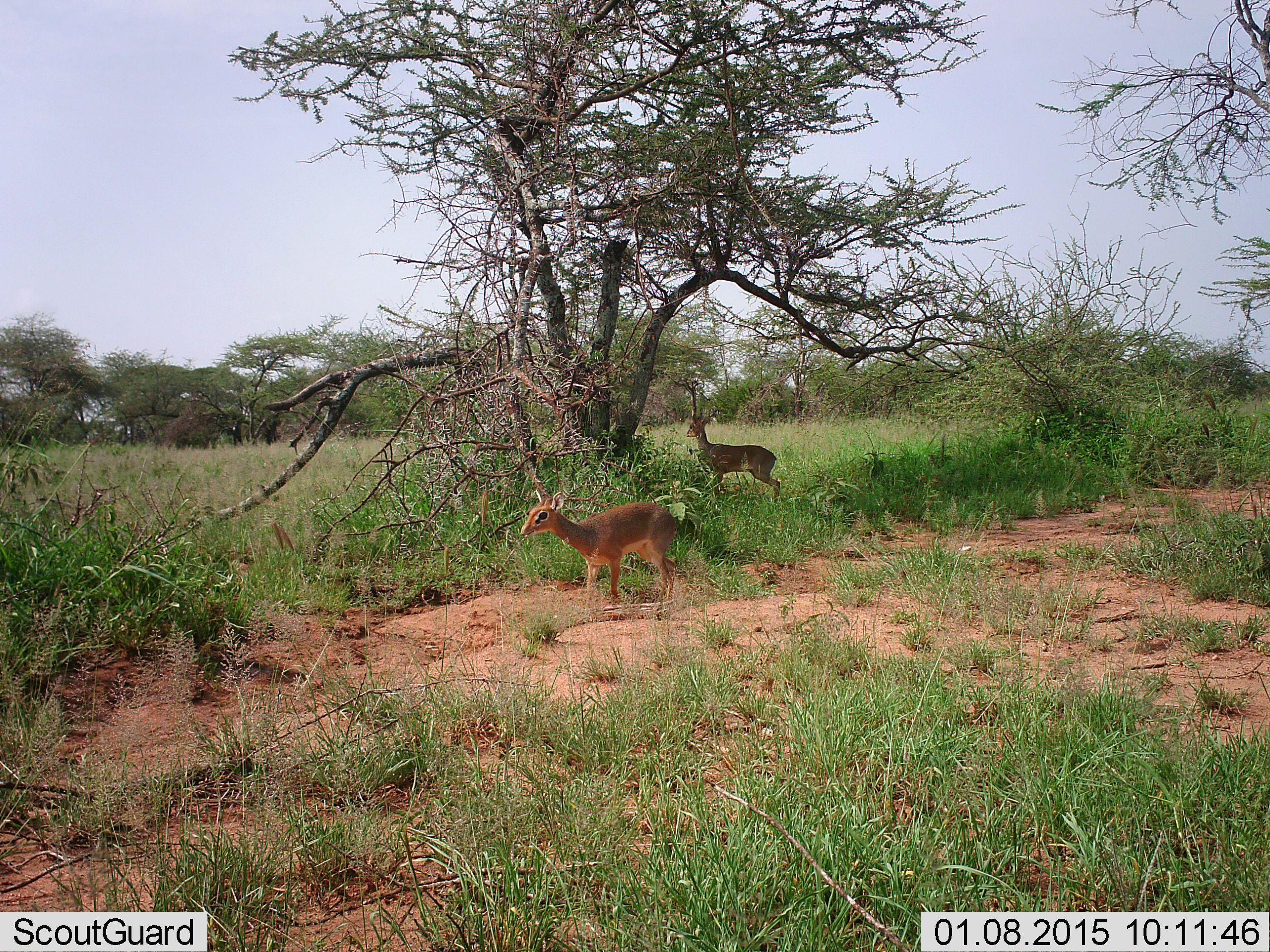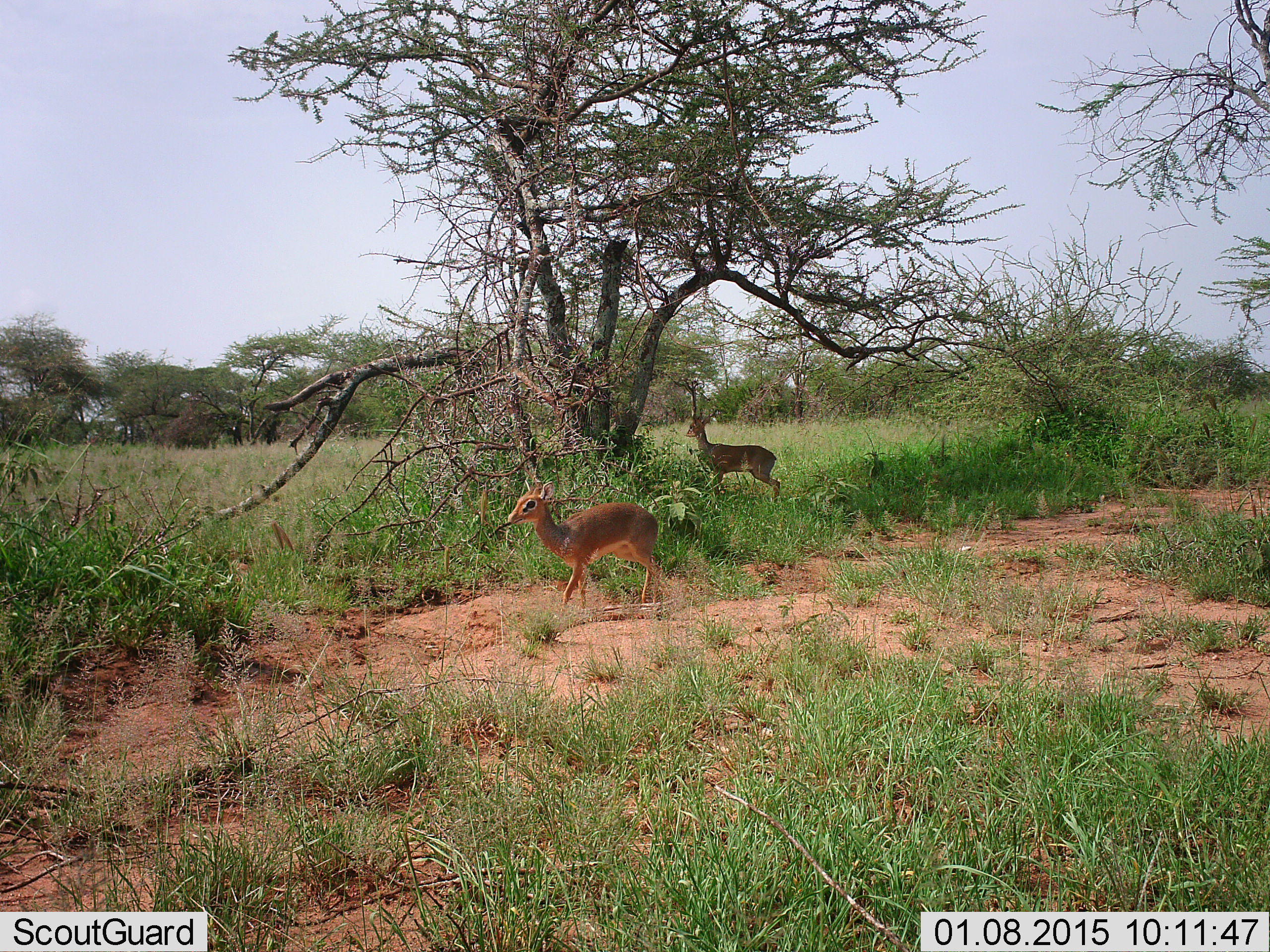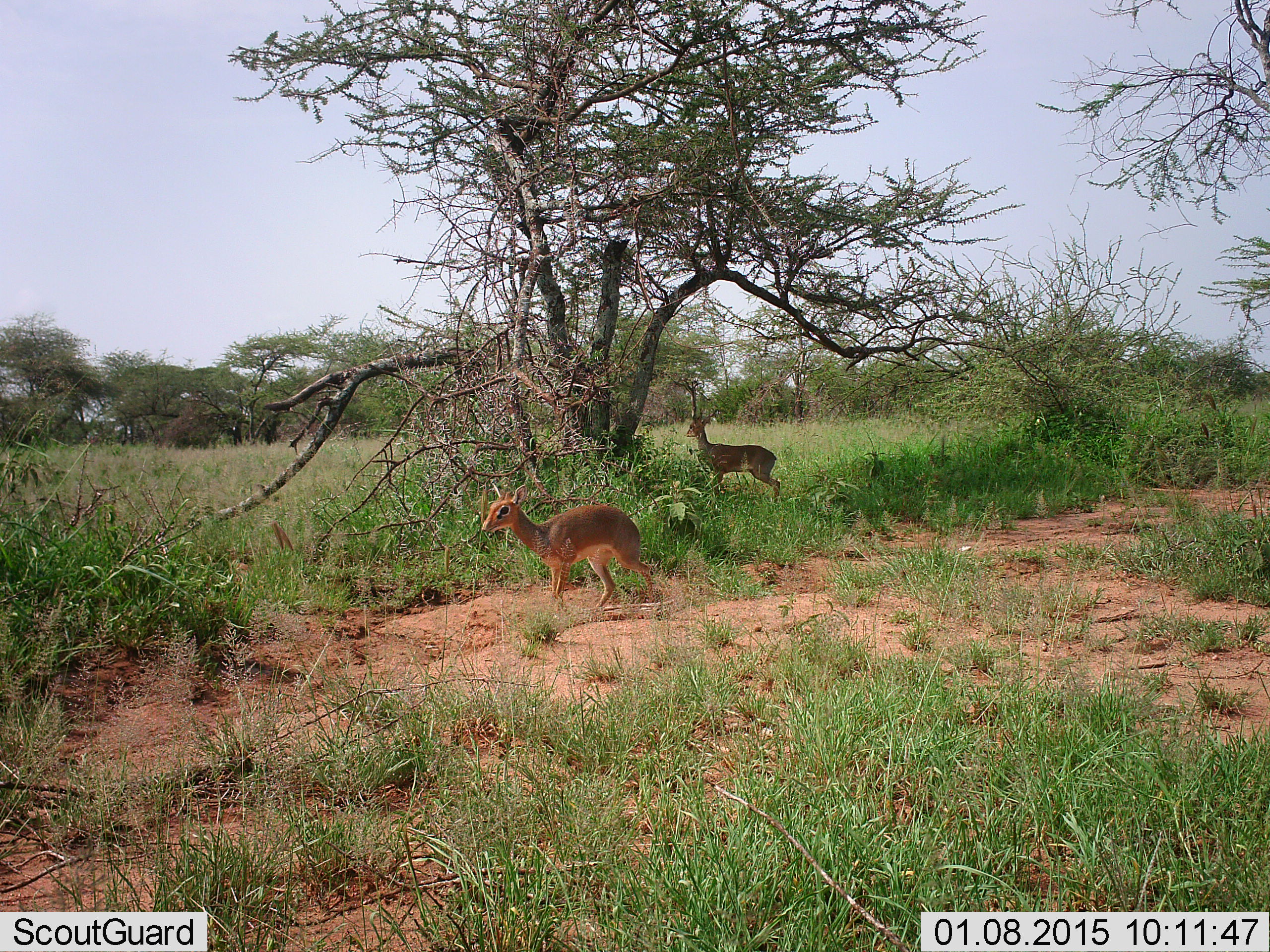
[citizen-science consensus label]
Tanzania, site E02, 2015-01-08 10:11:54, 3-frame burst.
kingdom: Animalia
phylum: Chordata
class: Mammalia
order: Artiodactyla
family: Bovidae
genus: Madoqua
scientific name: Madoqua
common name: dikdik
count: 2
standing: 90%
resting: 0%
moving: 60%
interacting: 0%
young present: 0%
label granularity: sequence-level